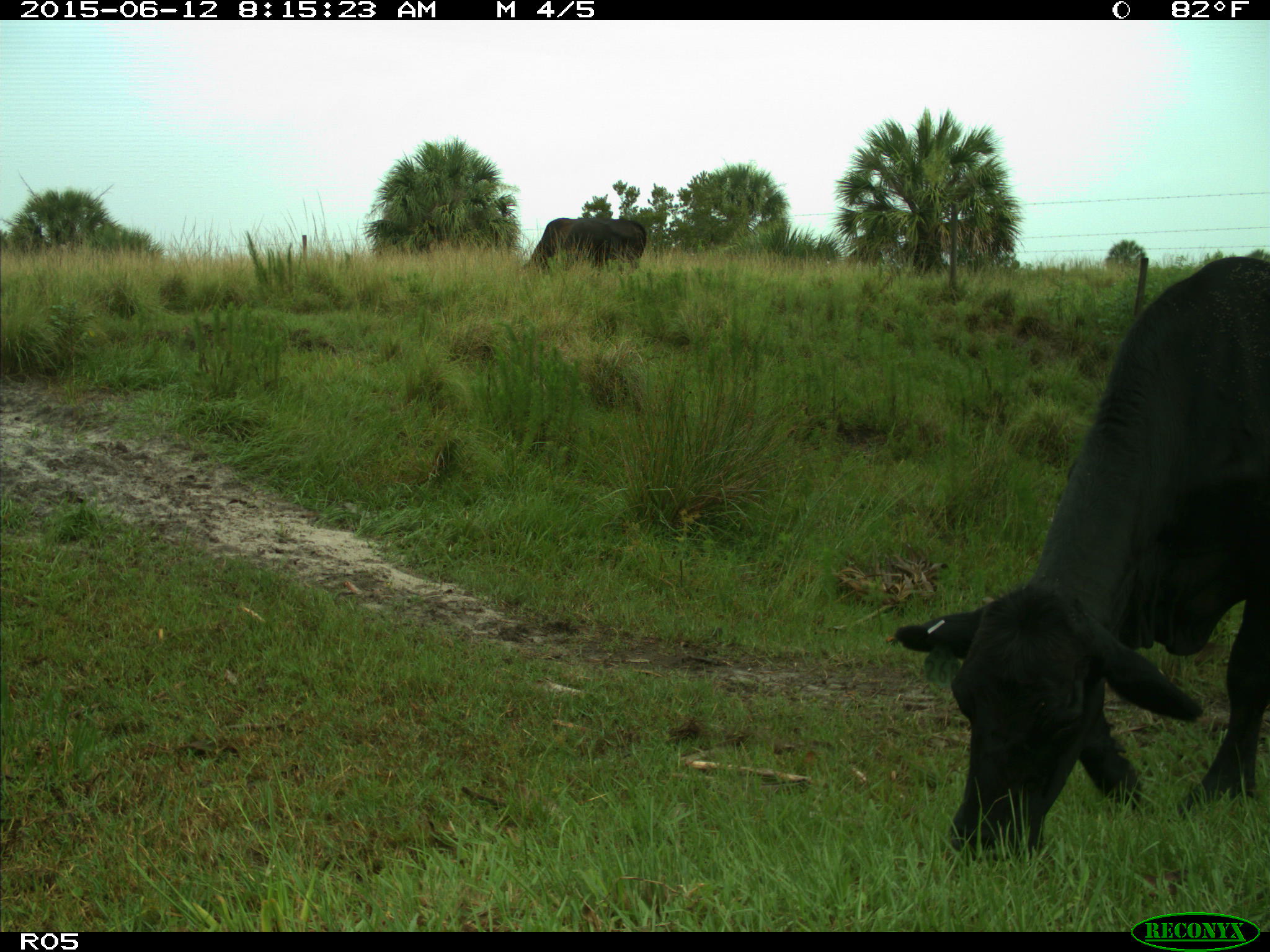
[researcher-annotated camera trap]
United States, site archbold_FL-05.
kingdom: Animalia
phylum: Chordata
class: Mammalia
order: Artiodactyla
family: Bovidae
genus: Bos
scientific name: Bos taurus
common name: domestic cow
Bos taurus (domestic cow).